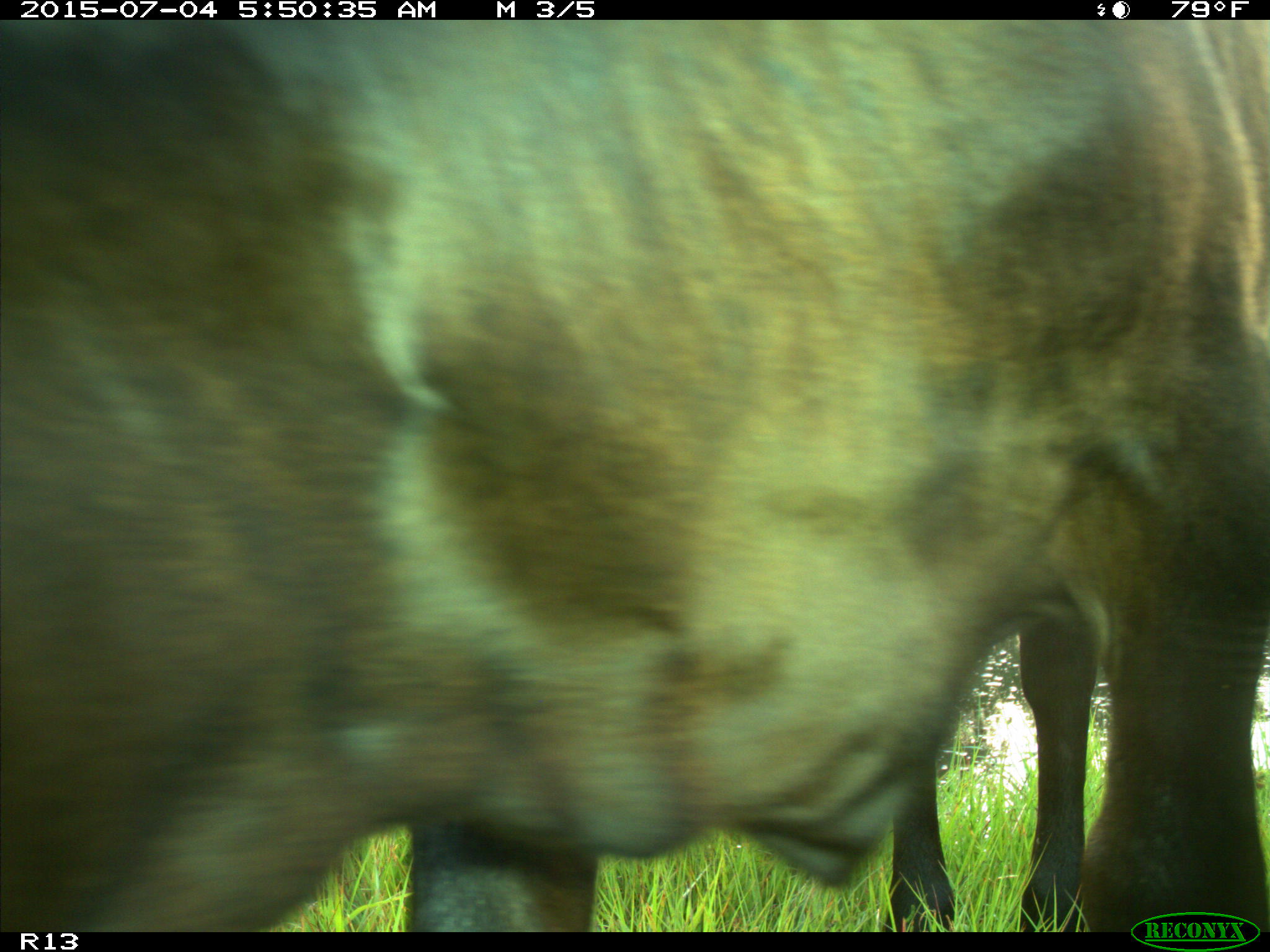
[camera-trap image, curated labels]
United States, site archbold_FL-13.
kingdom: Animalia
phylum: Chordata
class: Mammalia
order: Artiodactyla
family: Bovidae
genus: Bos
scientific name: Bos taurus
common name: domestic cow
Bos taurus (domestic cow).